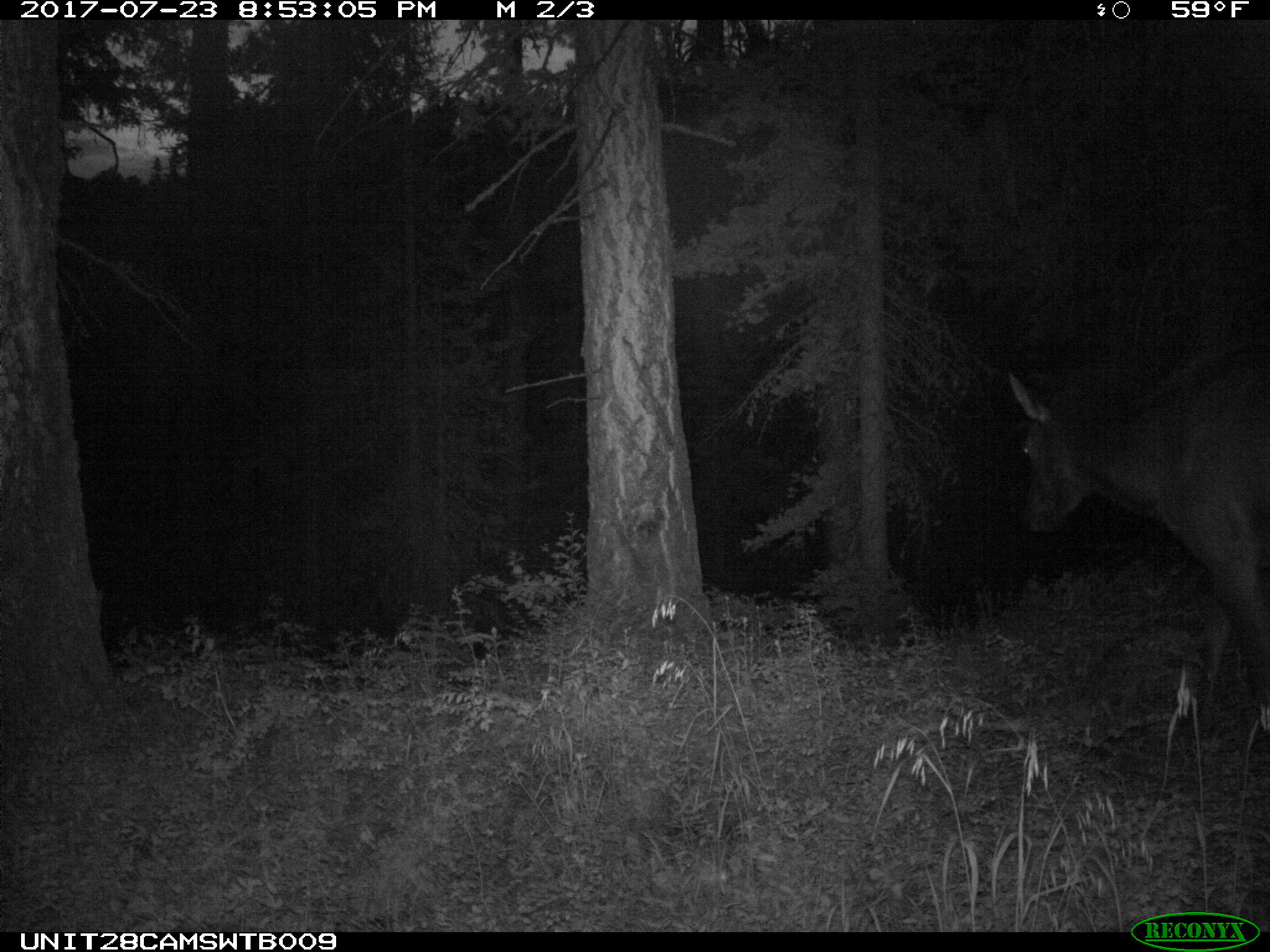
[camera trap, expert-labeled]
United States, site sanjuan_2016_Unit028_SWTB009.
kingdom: Animalia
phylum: Chordata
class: Mammalia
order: Artiodactyla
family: Cervidae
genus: Cervus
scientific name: Cervus elaphus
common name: red deer